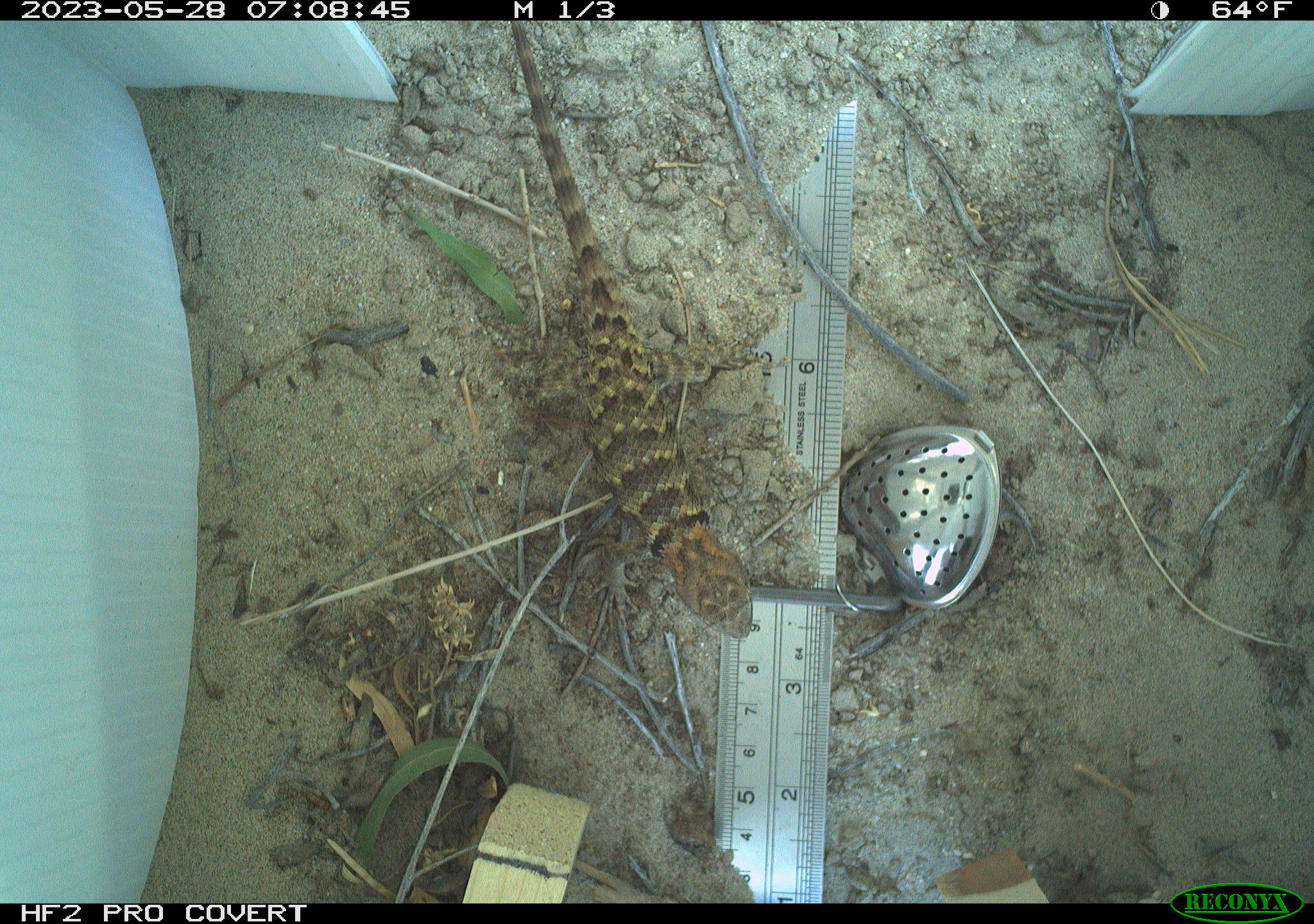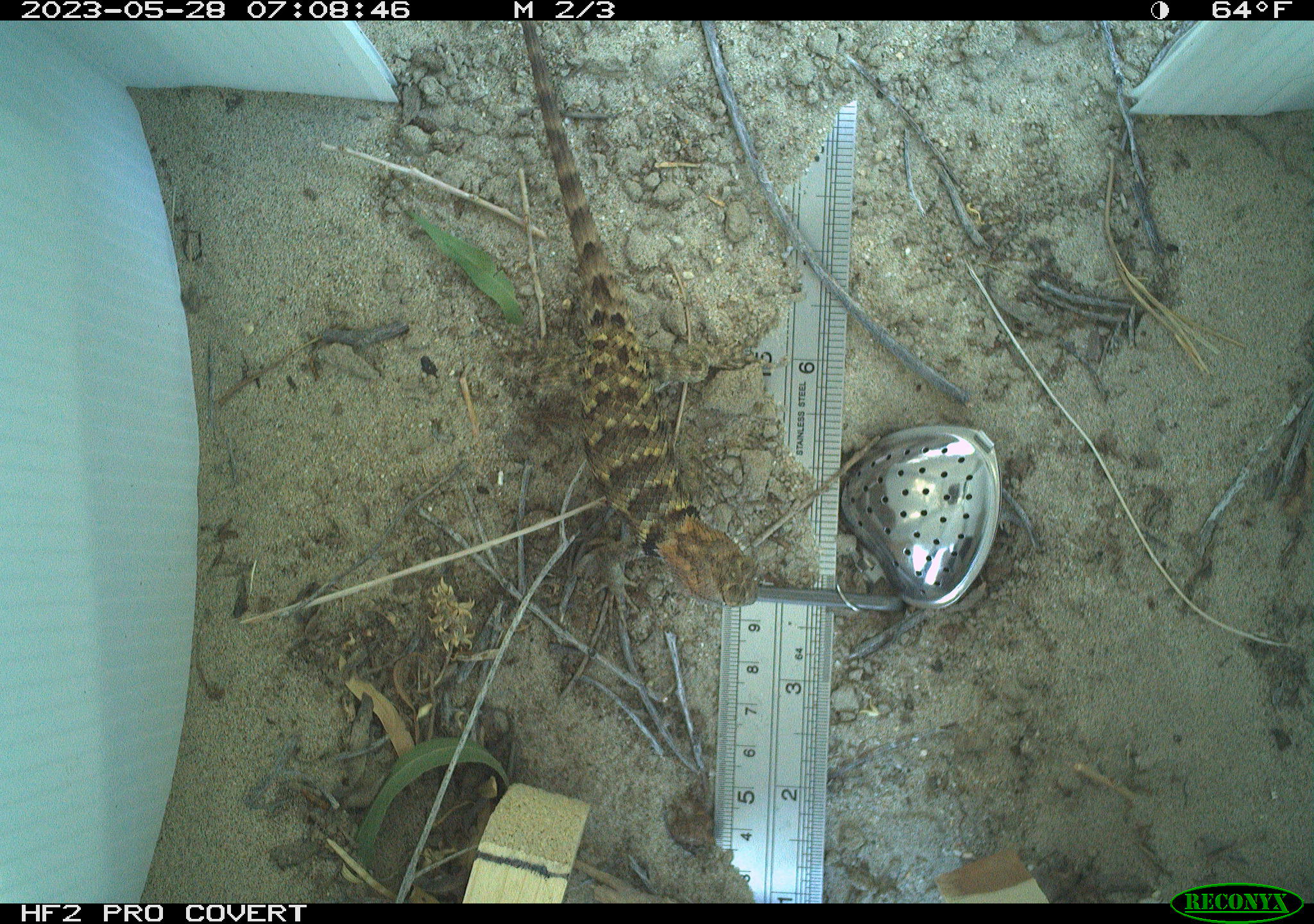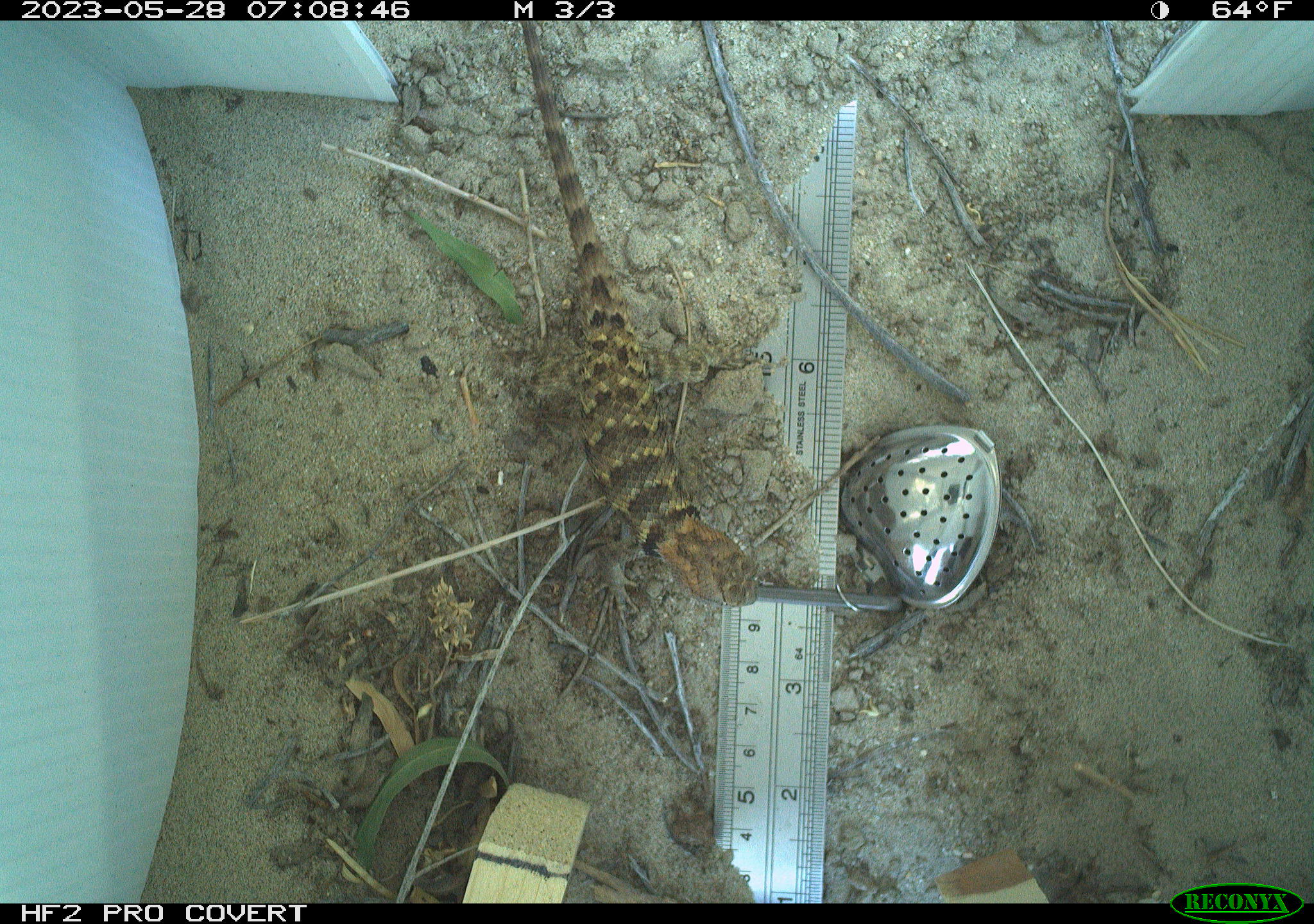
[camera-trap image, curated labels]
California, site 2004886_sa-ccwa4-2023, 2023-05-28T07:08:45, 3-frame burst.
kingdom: Animalia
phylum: Chordata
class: Reptilia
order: Squamata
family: Phrynosomatidae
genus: Sceloporus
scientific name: Sceloporus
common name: spiny lizards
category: sceloporus species